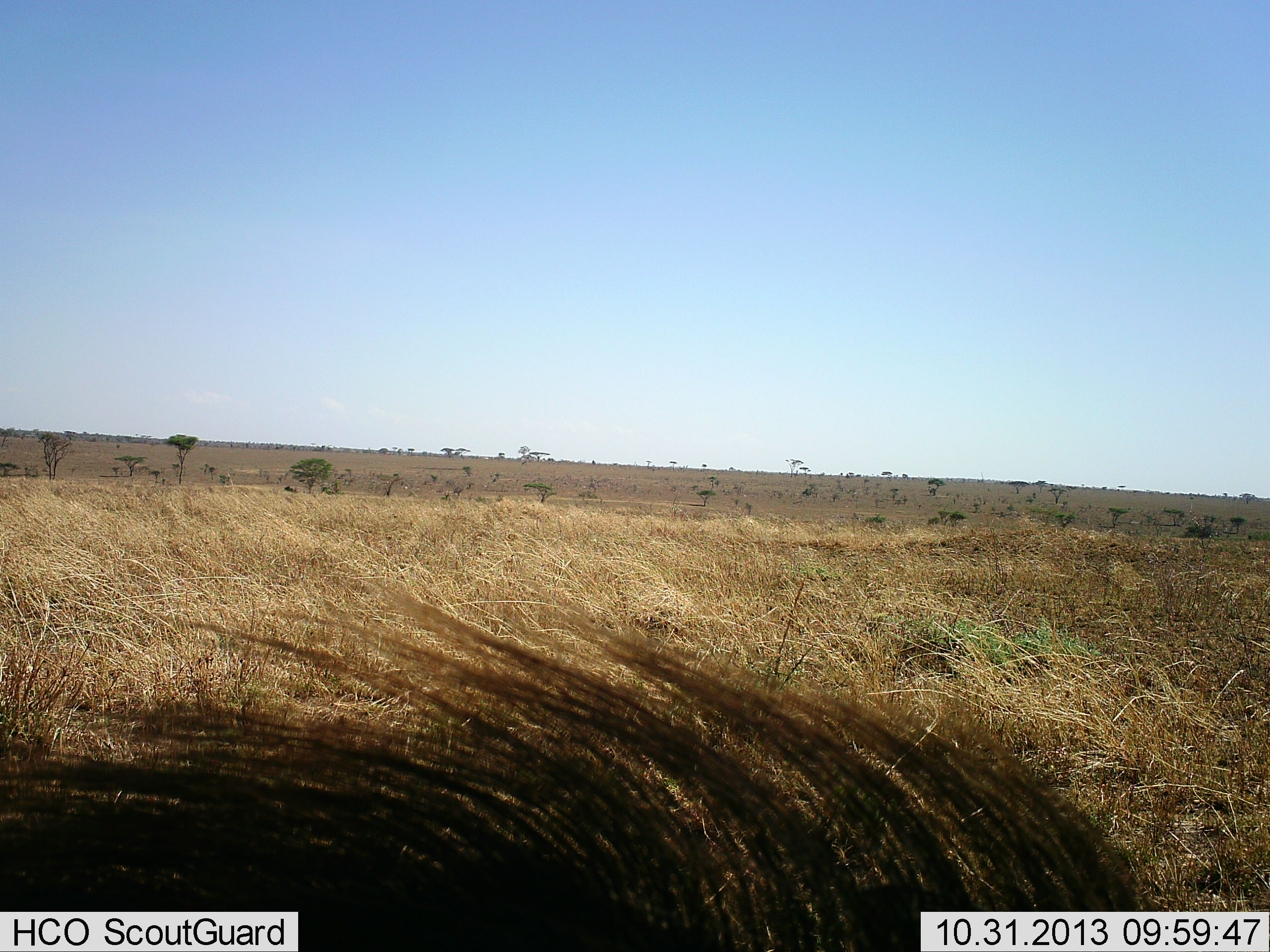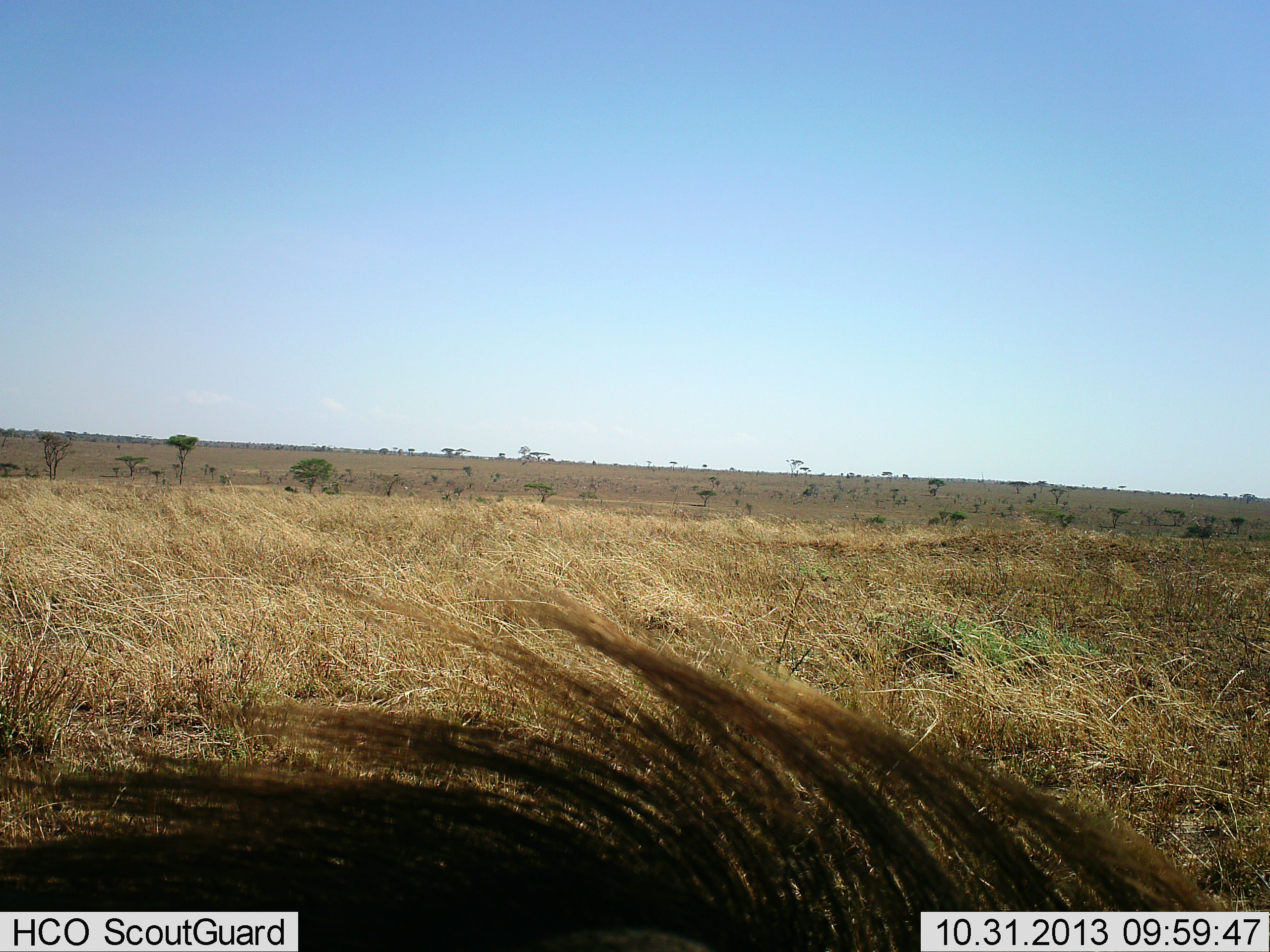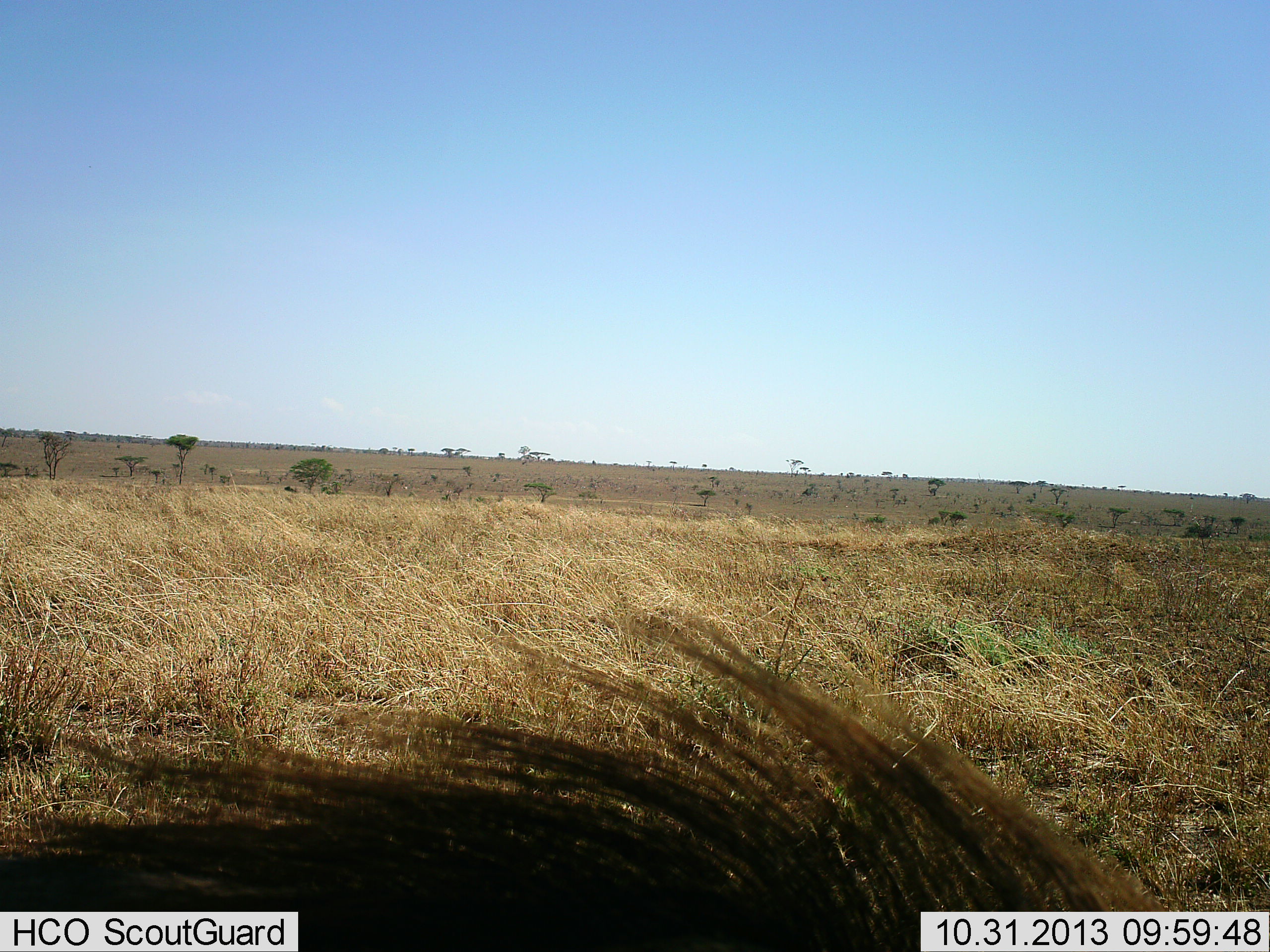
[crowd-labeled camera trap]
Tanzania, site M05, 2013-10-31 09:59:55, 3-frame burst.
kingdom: Animalia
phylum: Chordata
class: Mammalia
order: Artiodactyla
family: Suidae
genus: Phacochoerus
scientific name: Phacochoerus africanus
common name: warthog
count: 1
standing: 57%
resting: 0%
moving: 14%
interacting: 0%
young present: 0%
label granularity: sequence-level